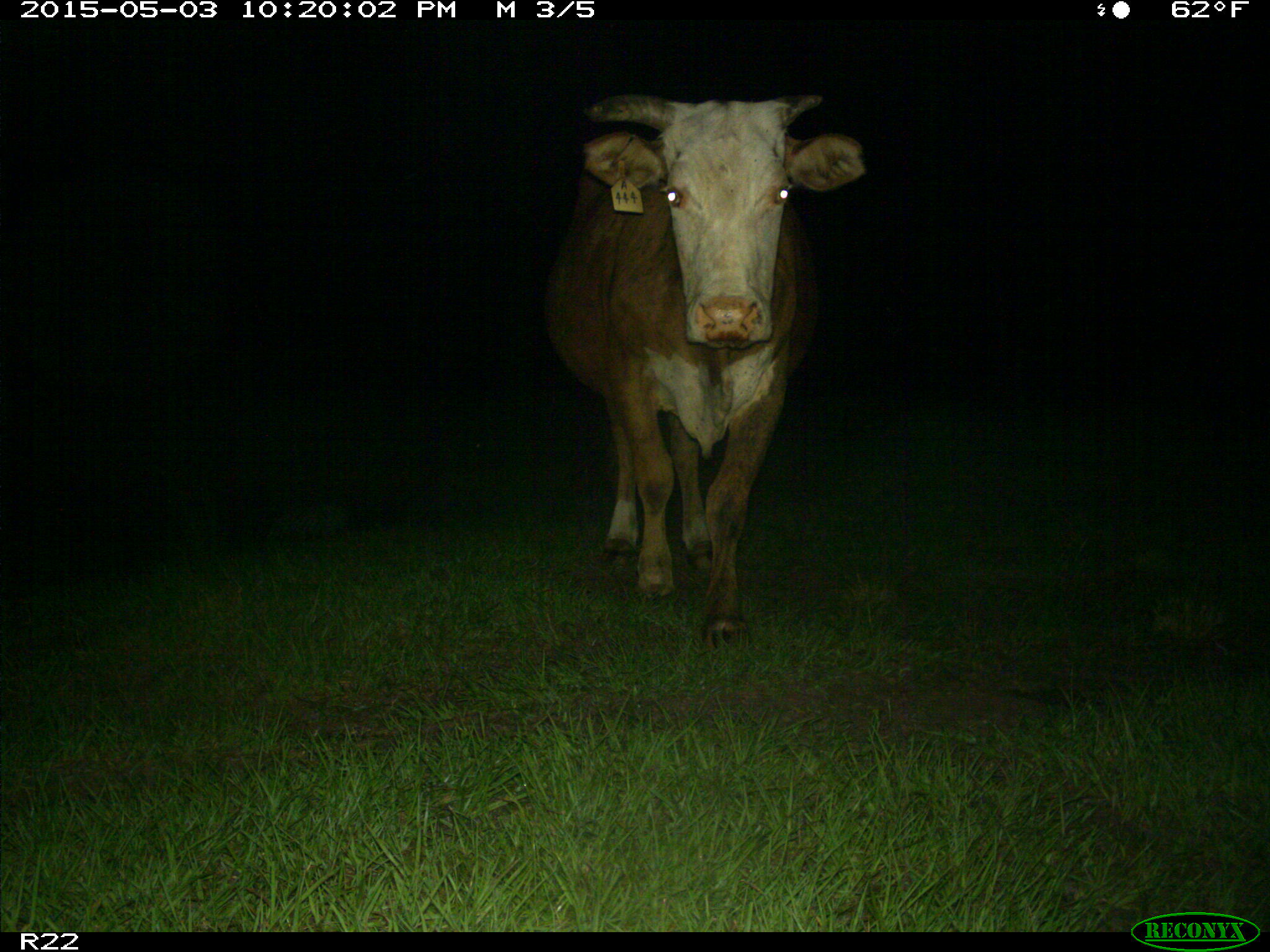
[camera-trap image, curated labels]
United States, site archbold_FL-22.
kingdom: Animalia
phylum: Chordata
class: Mammalia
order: Artiodactyla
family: Bovidae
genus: Bos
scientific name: Bos taurus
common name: domestic cow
Bos taurus (domestic cow).